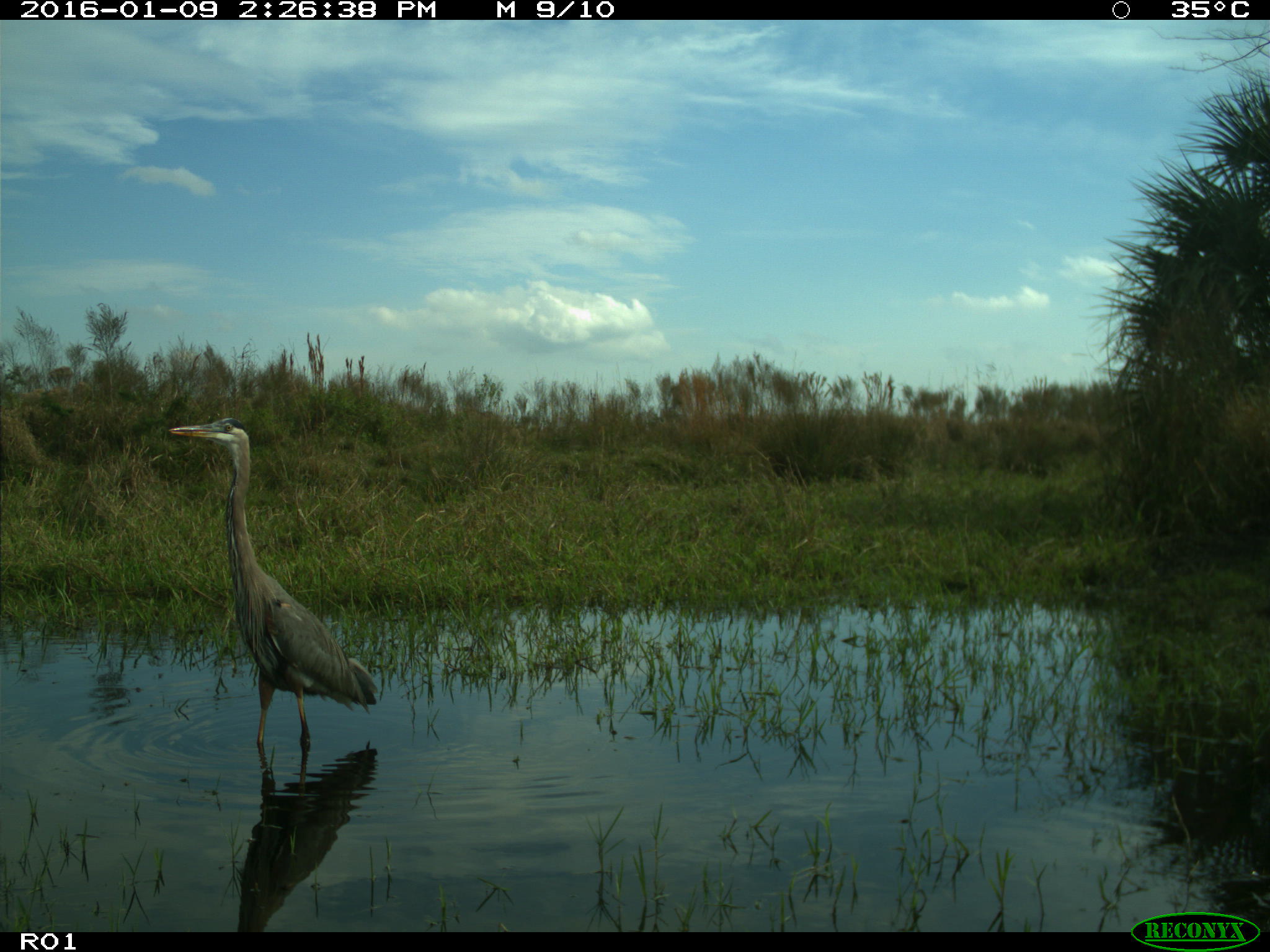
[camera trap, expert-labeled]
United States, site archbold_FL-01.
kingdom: Animalia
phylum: Chordata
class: Aves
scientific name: Aves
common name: birds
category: unidentified bird